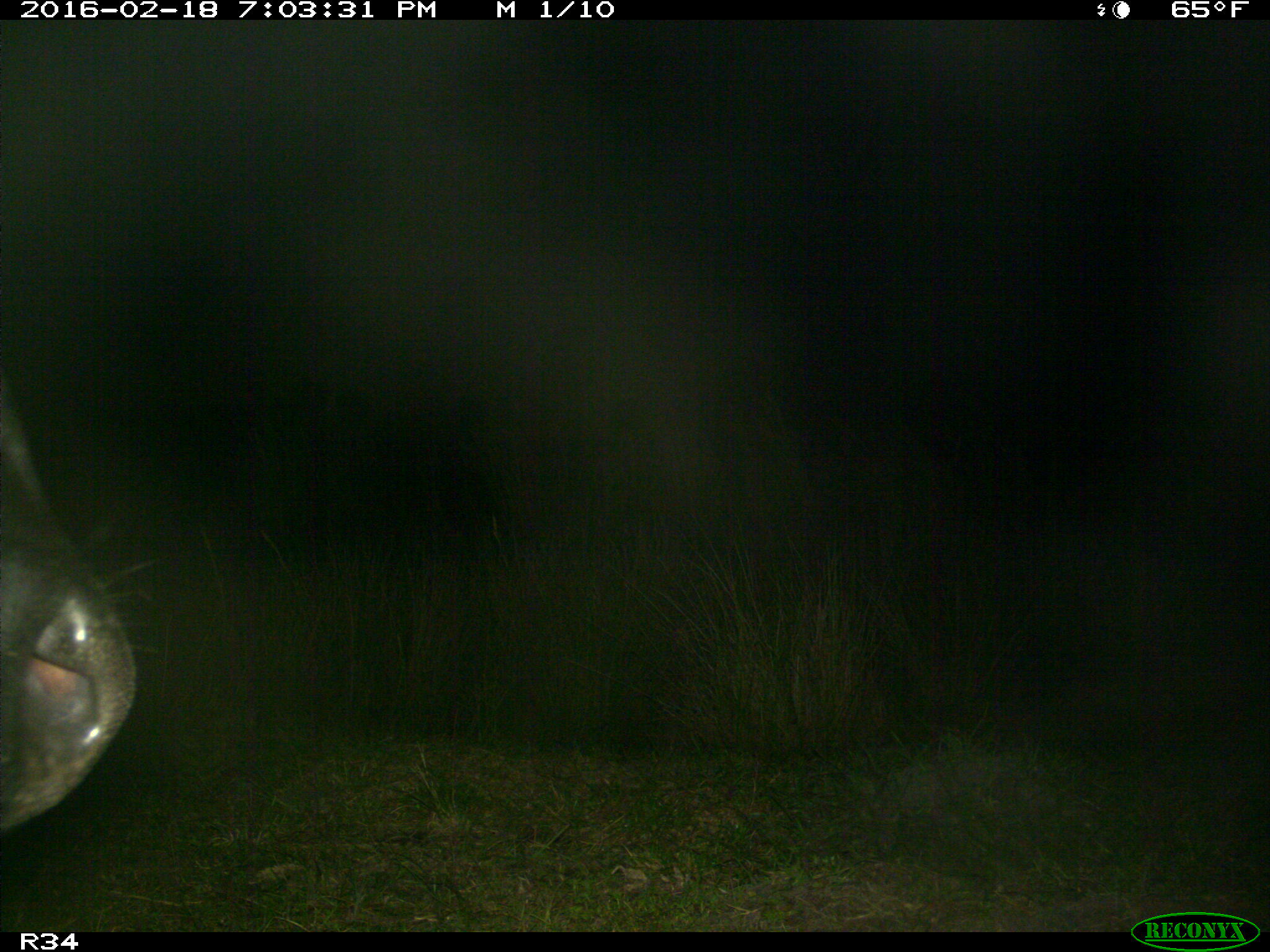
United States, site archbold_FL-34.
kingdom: Animalia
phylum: Chordata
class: Mammalia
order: Artiodactyla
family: Bovidae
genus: Bos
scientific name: Bos taurus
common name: domestic cow